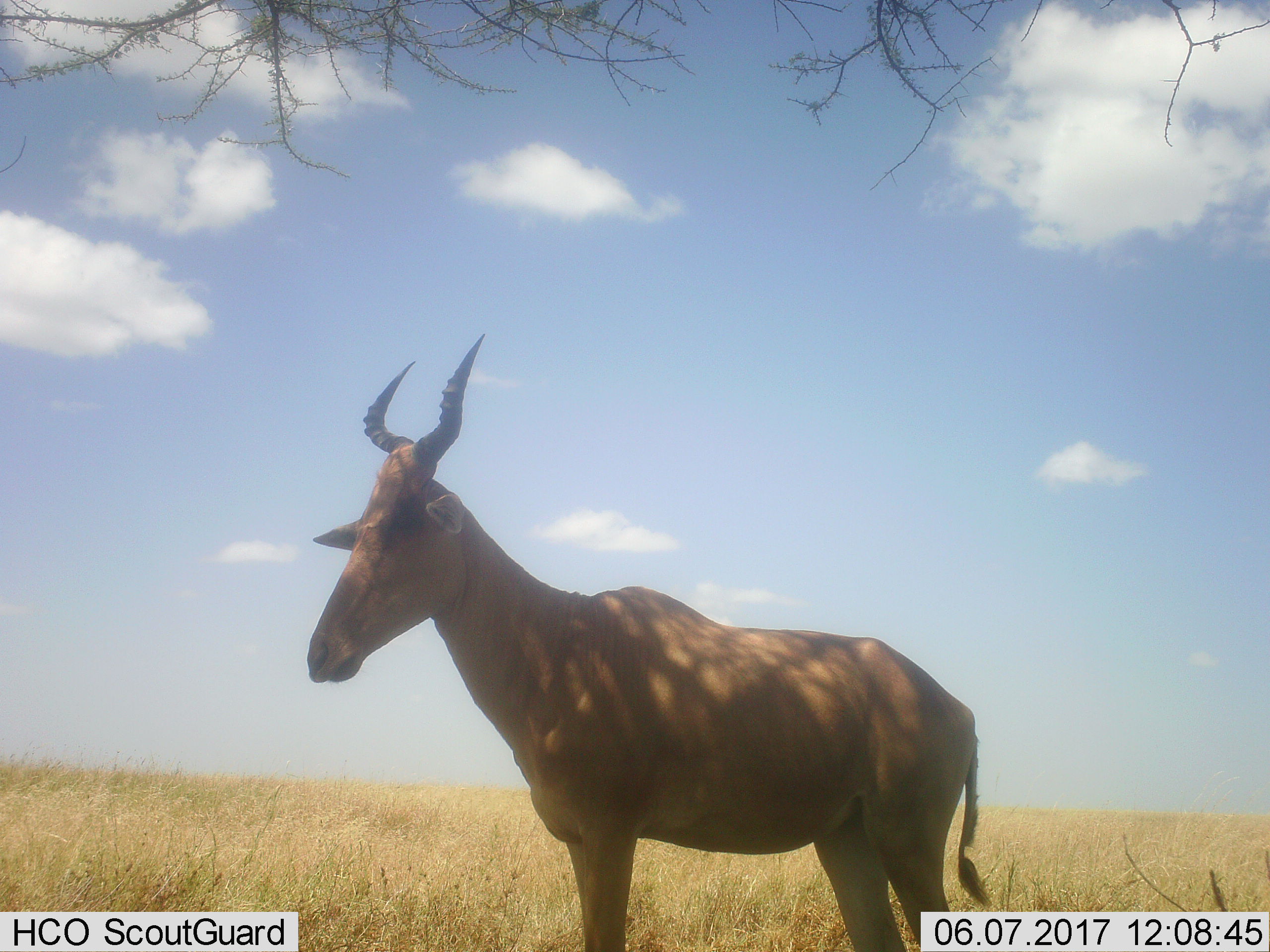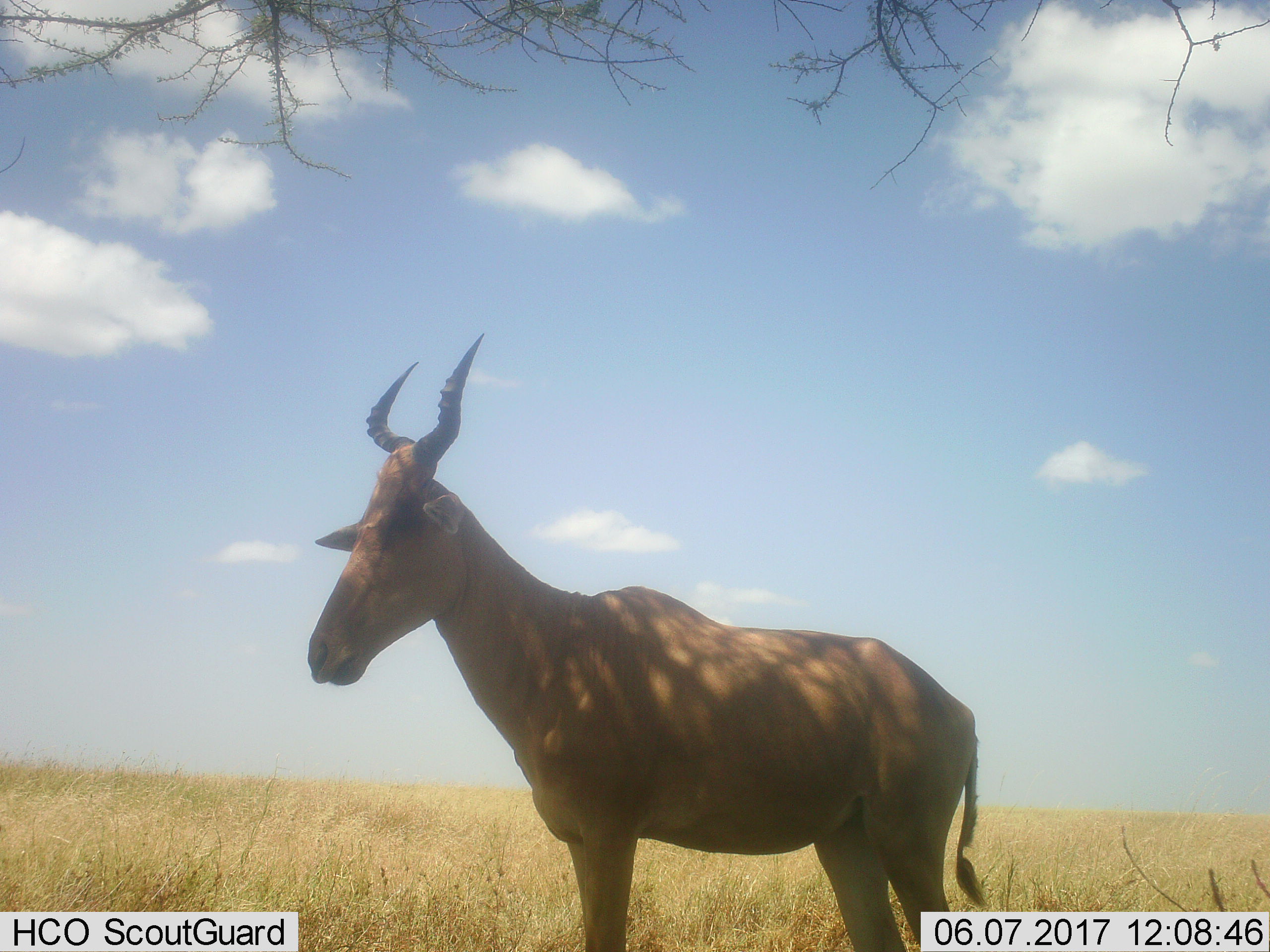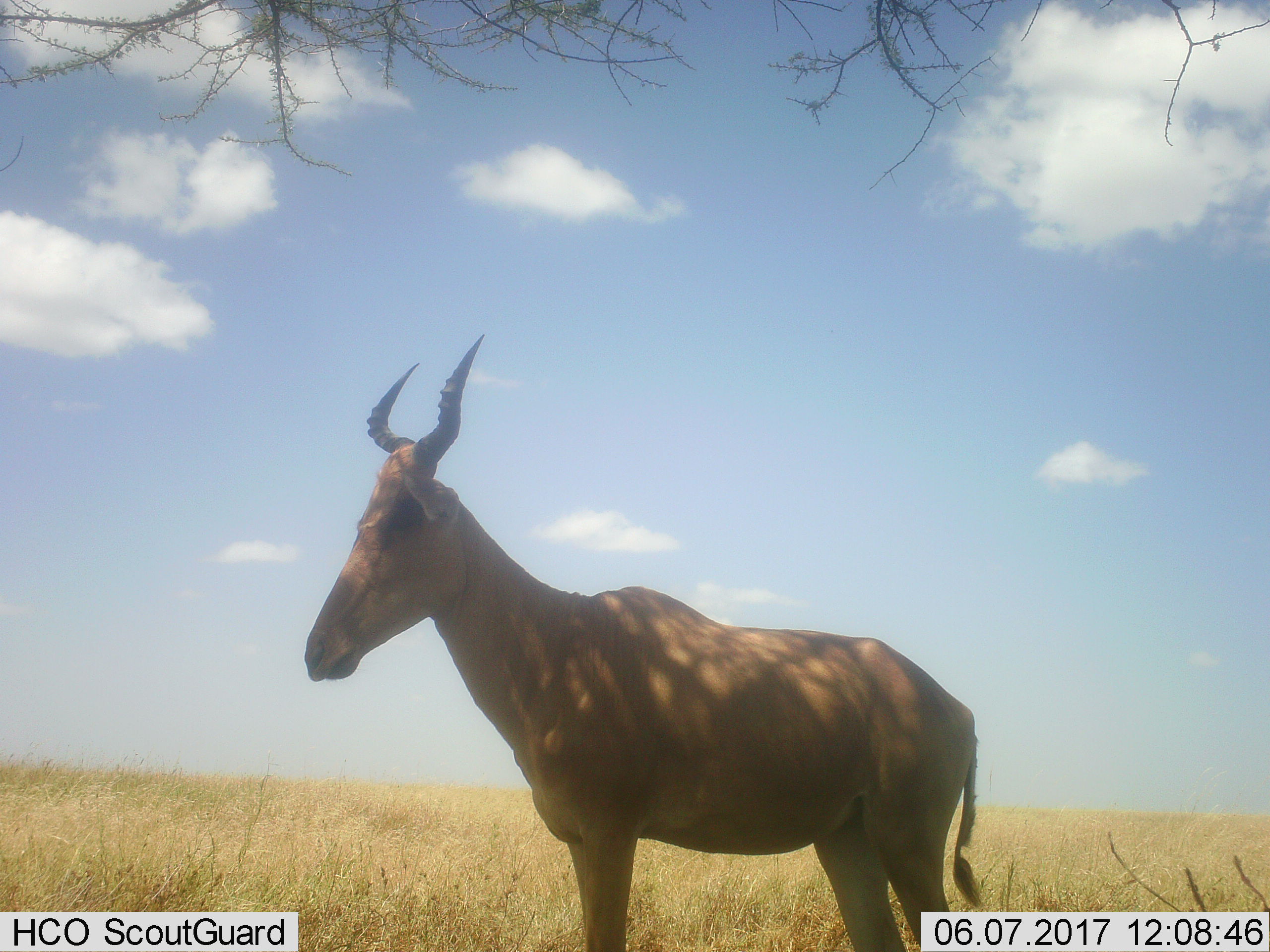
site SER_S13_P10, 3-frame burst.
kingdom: Animalia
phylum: Chordata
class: Mammalia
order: Artiodactyla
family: Bovidae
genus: Alcelaphus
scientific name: Alcelaphus buselaphus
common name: hartebeest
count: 1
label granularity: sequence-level